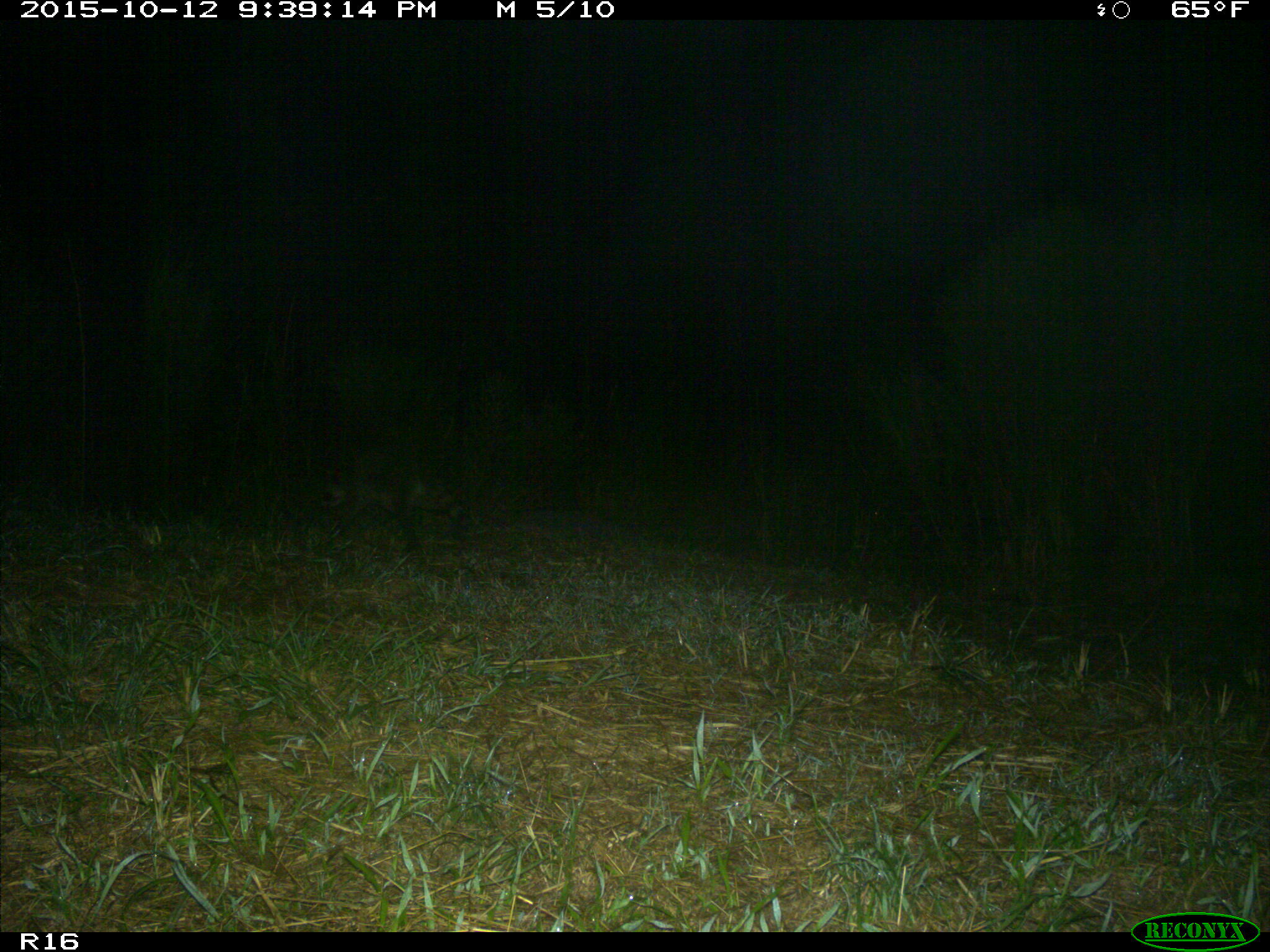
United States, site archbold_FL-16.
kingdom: Animalia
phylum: Chordata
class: Mammalia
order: Carnivora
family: Procyonidae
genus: Procyon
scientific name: Procyon lotor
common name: common raccoon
Procyon lotor (common raccoon).